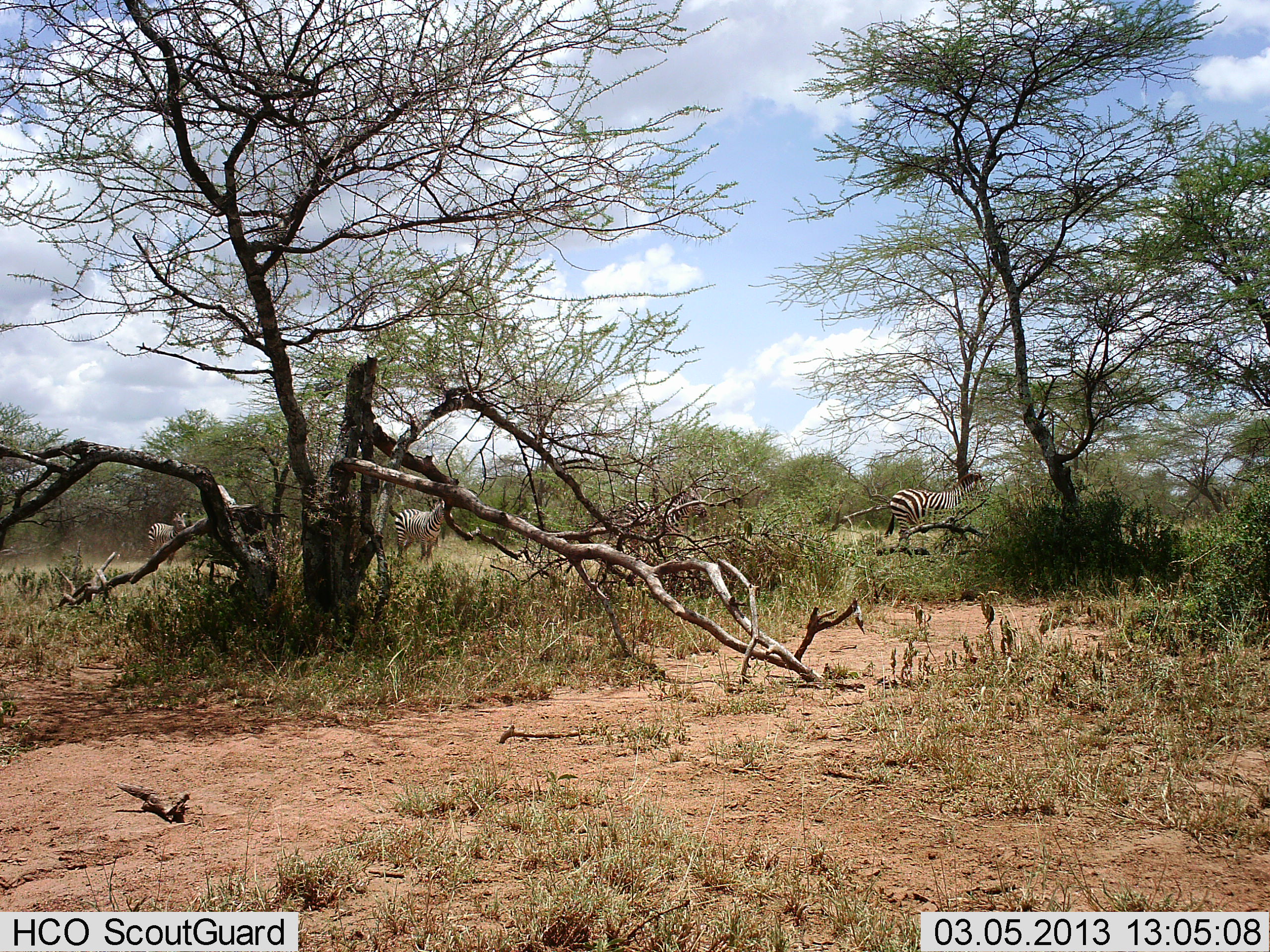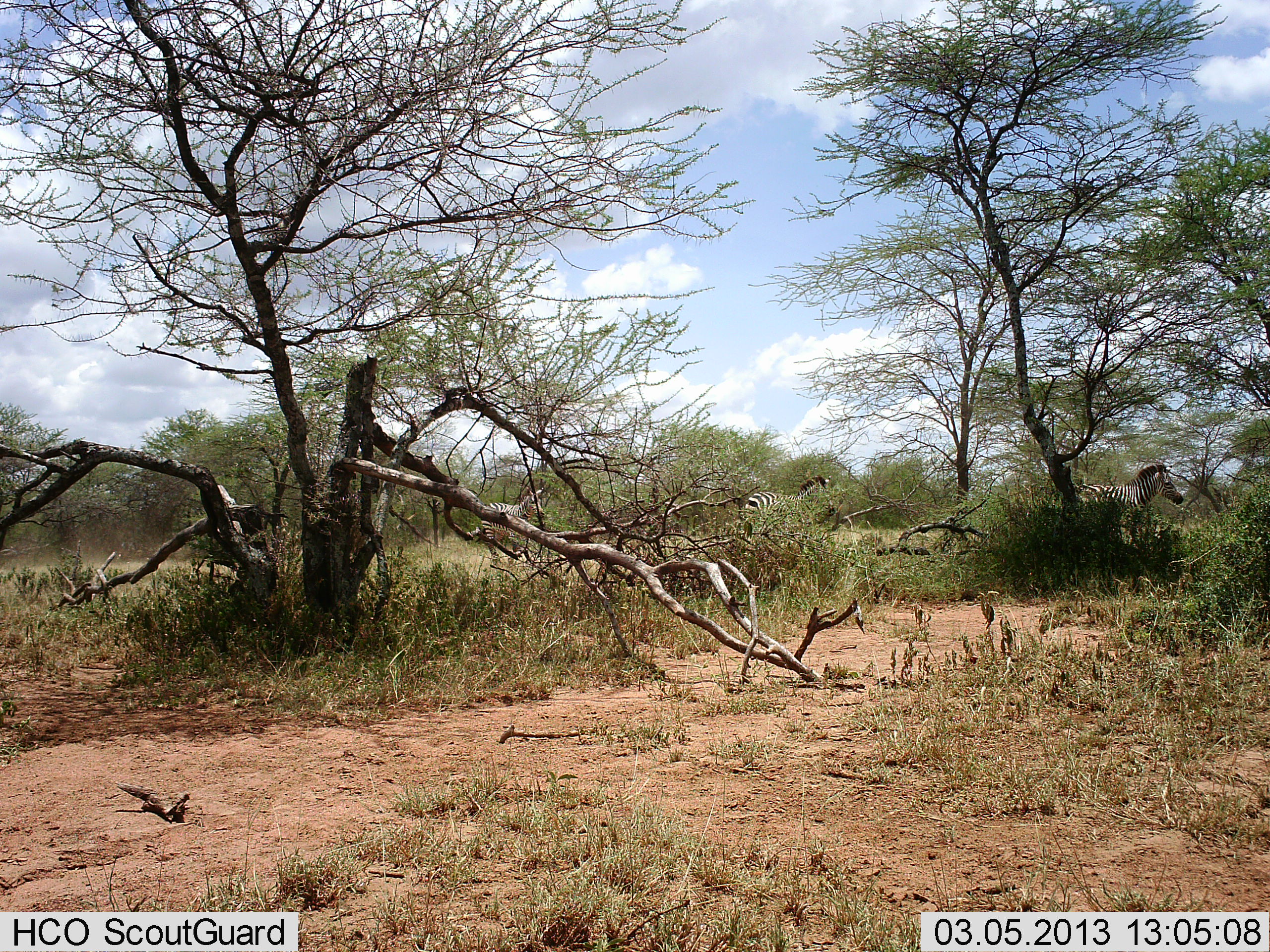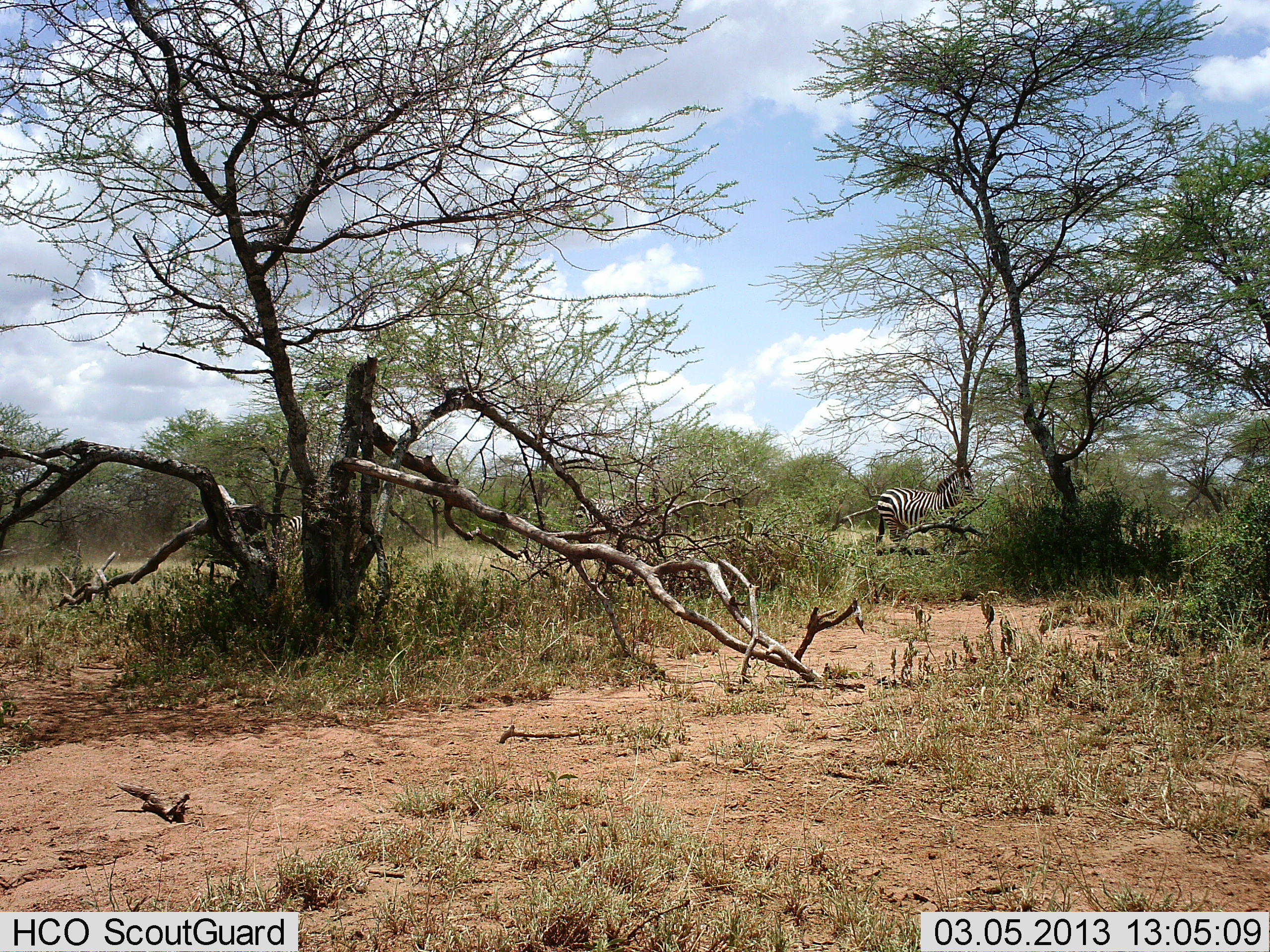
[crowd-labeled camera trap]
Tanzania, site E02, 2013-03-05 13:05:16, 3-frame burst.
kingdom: Animalia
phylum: Chordata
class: Mammalia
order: Perissodactyla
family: Equidae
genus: Equus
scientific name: Equus quagga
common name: plains zebra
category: zebra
Zebra (plains zebra) (Equus quagga), count 4. Behavior (volunteer vote fractions): standing 9%, resting 0%, moving 94%, interacting 0%. Young present (vote fraction): 0%. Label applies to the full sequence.